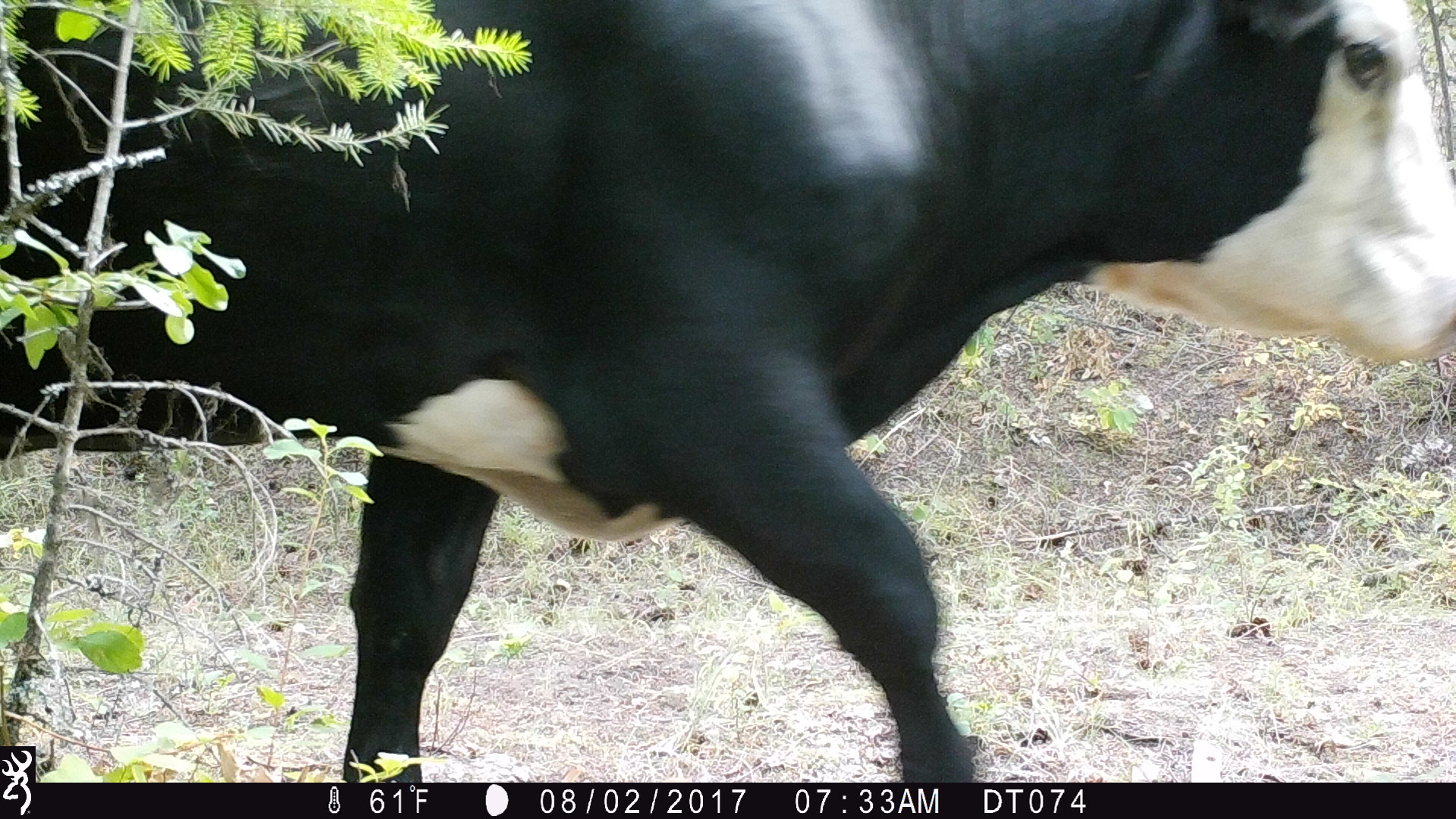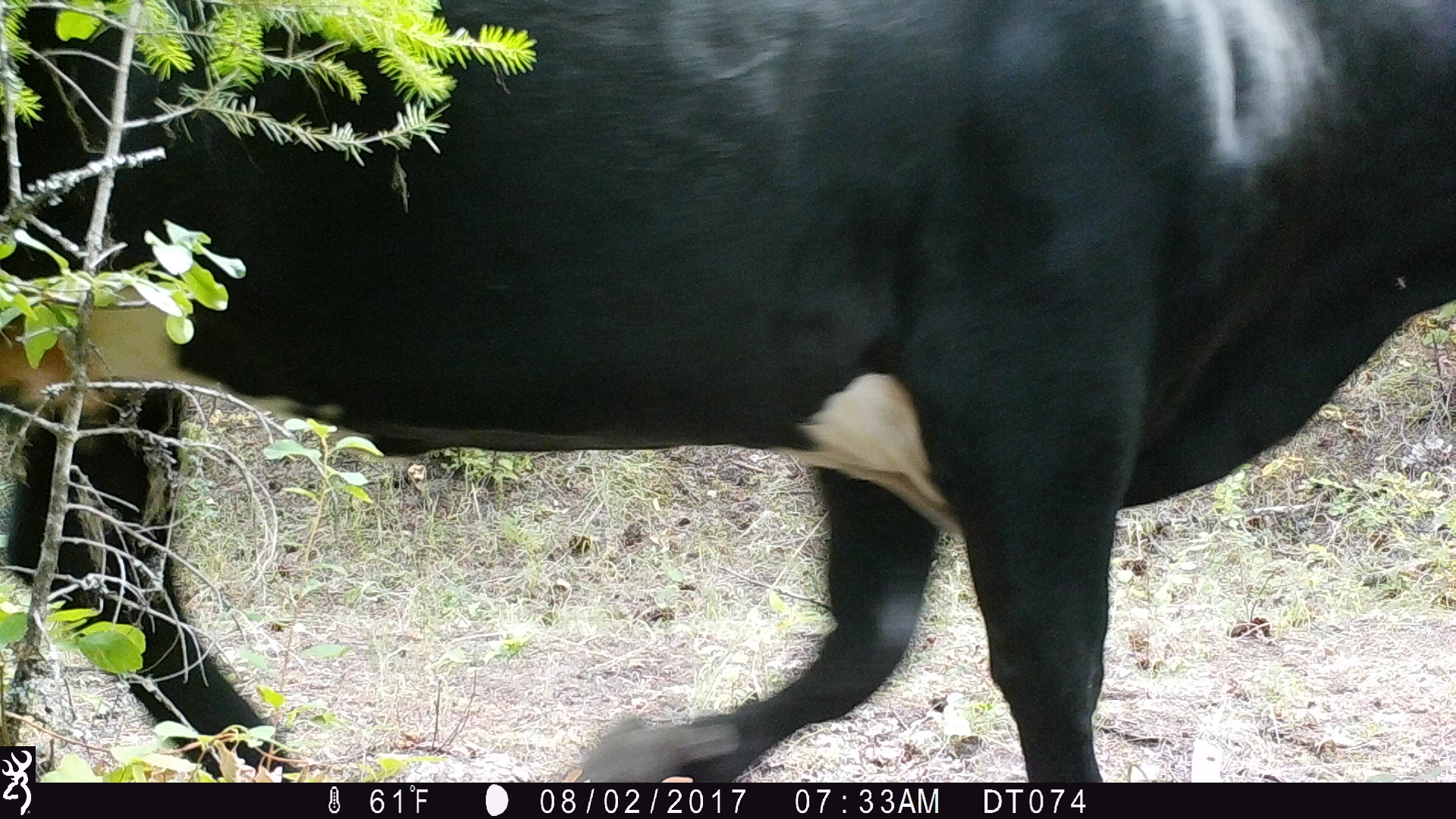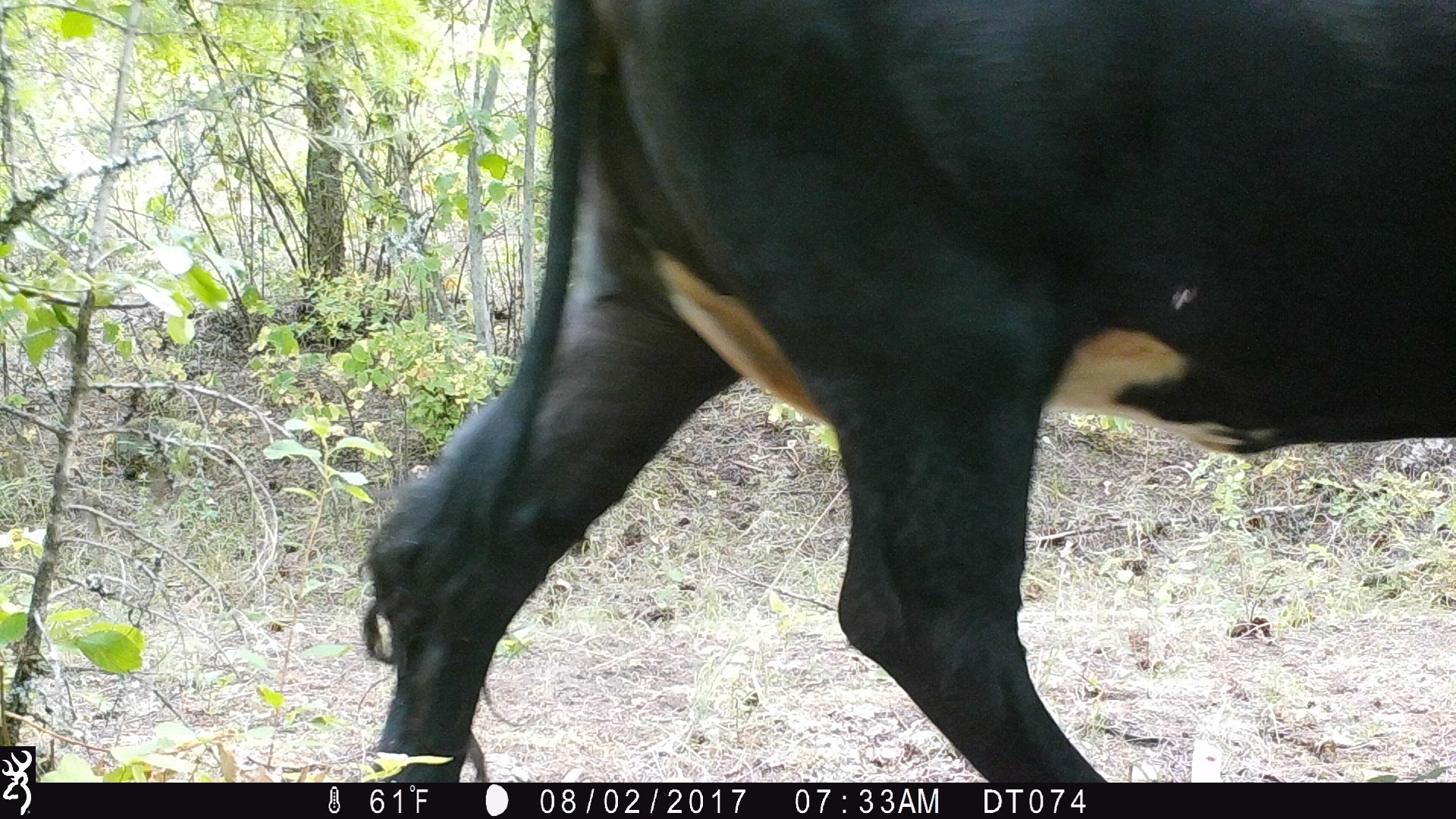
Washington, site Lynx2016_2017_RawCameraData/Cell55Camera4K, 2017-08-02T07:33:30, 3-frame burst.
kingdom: Animalia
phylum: Chordata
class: Mammalia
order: Artiodactyla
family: Bovidae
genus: Bos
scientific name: Bos taurus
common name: domestic cattle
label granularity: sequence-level